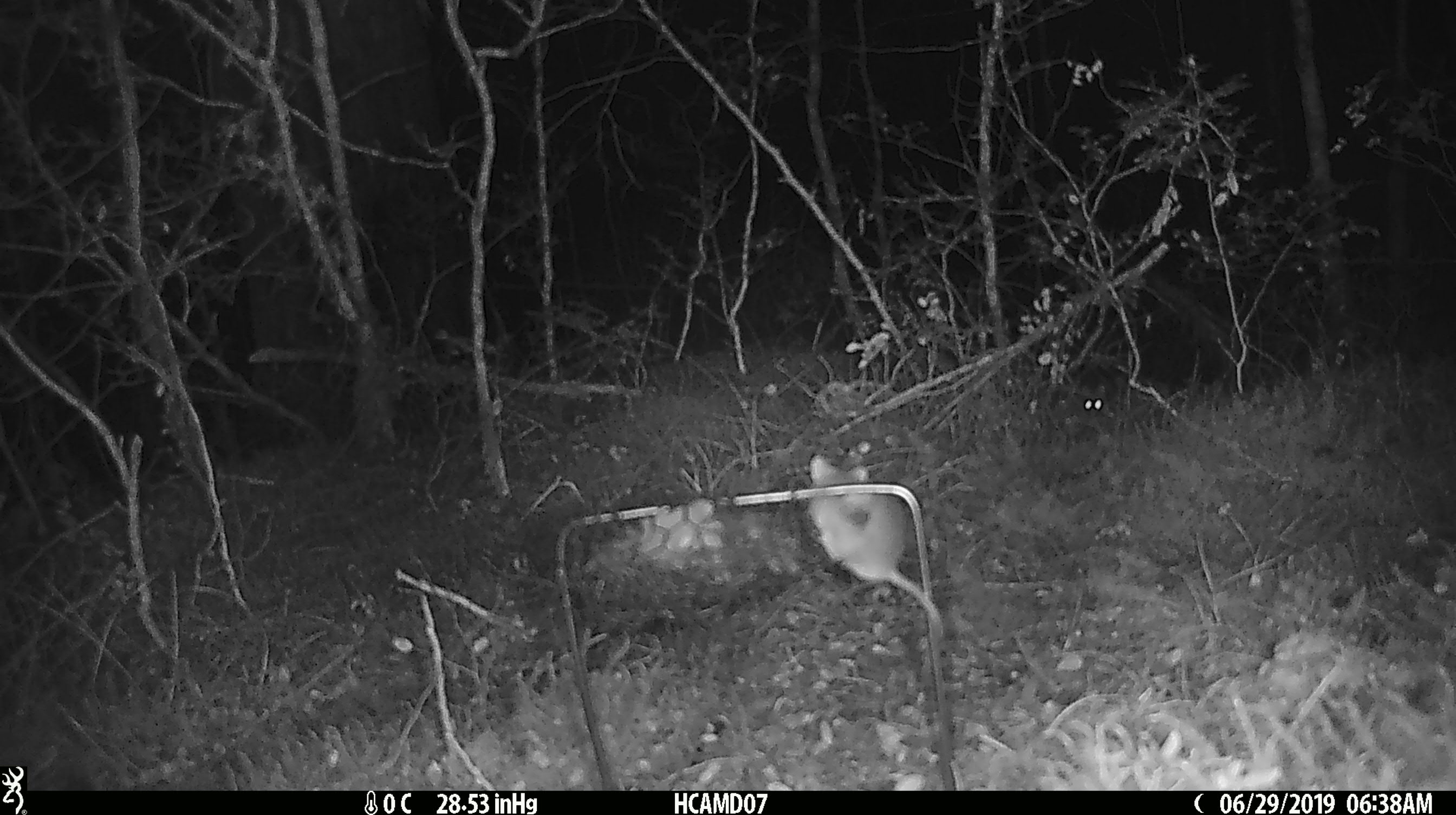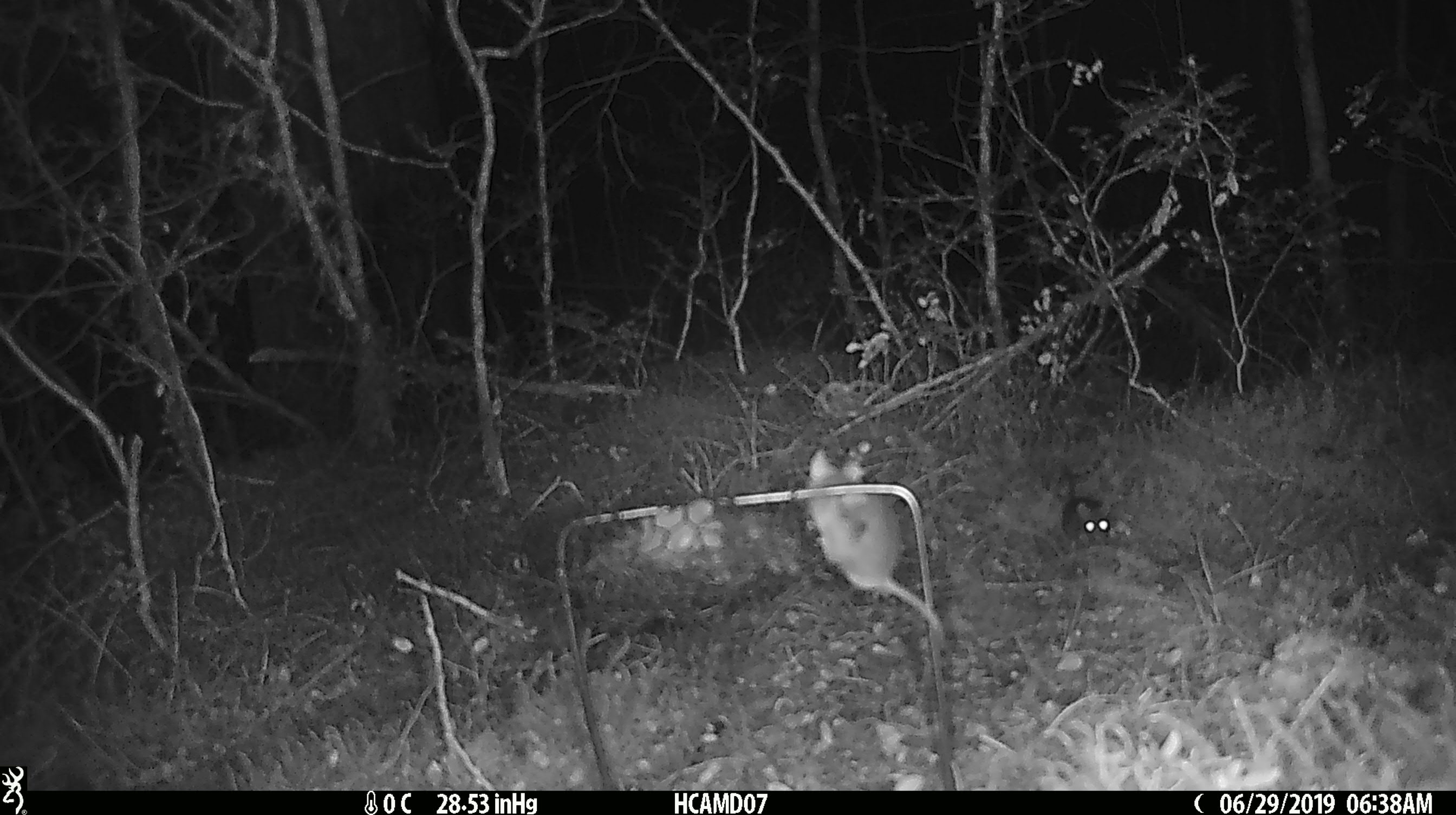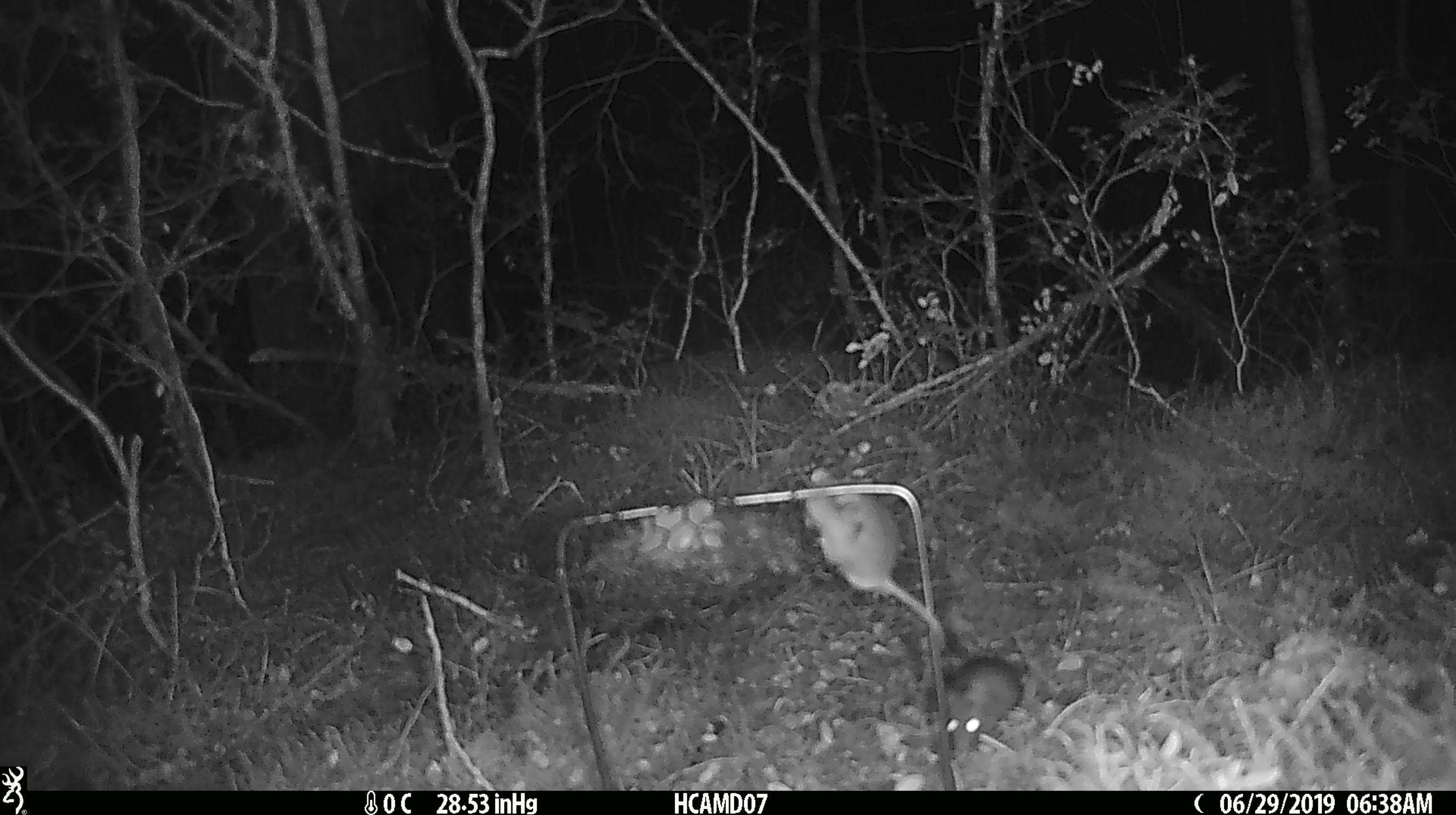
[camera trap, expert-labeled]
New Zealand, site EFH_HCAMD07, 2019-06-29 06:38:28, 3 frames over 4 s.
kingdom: Animalia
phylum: Chordata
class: Mammalia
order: Rodentia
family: Muridae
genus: Mus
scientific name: Mus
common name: mouse